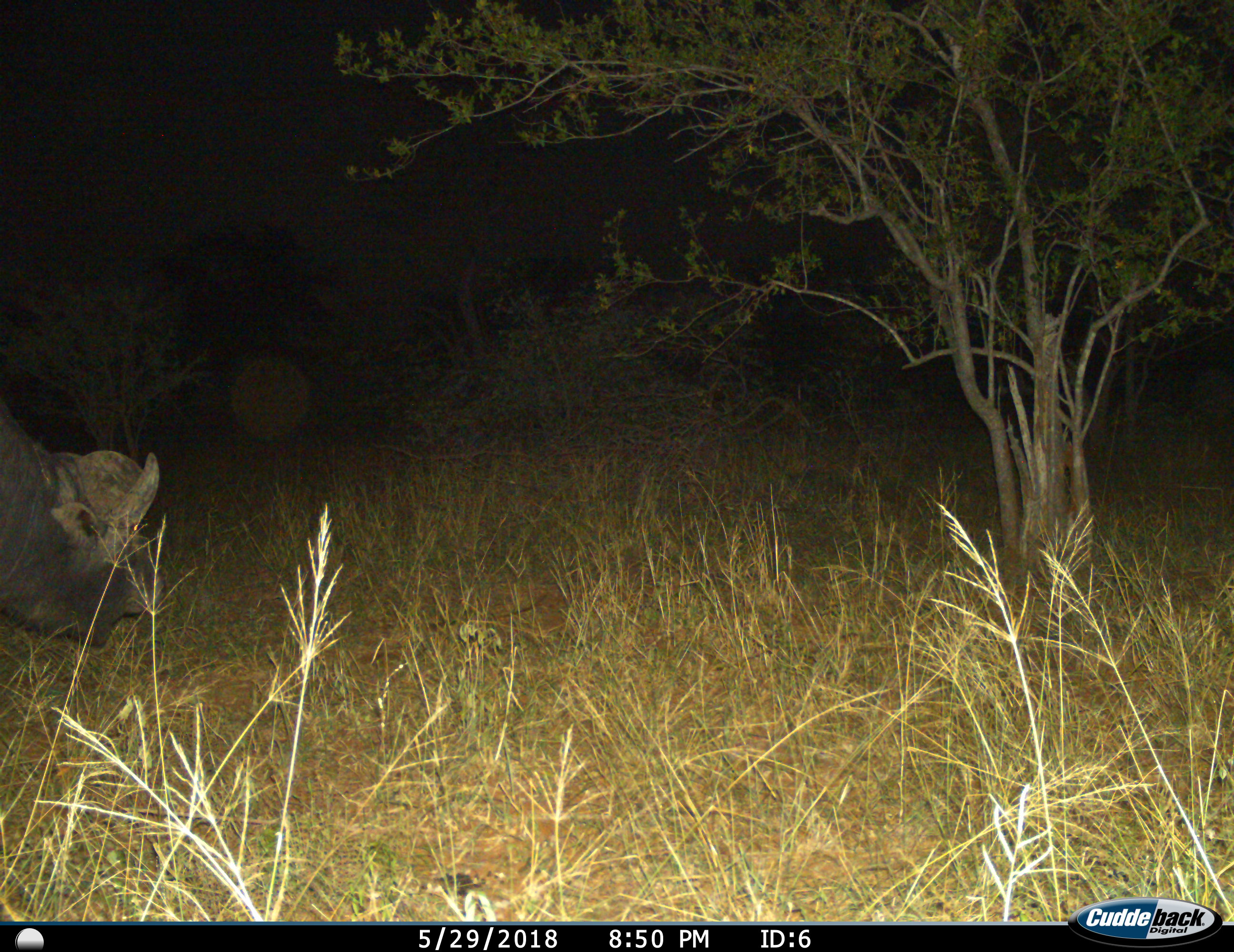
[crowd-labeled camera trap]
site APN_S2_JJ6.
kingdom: Animalia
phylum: Chordata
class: Mammalia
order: Artiodactyla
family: Bovidae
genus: Syncerus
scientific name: Syncerus caffer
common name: african buffalo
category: buffalo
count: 1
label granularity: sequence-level